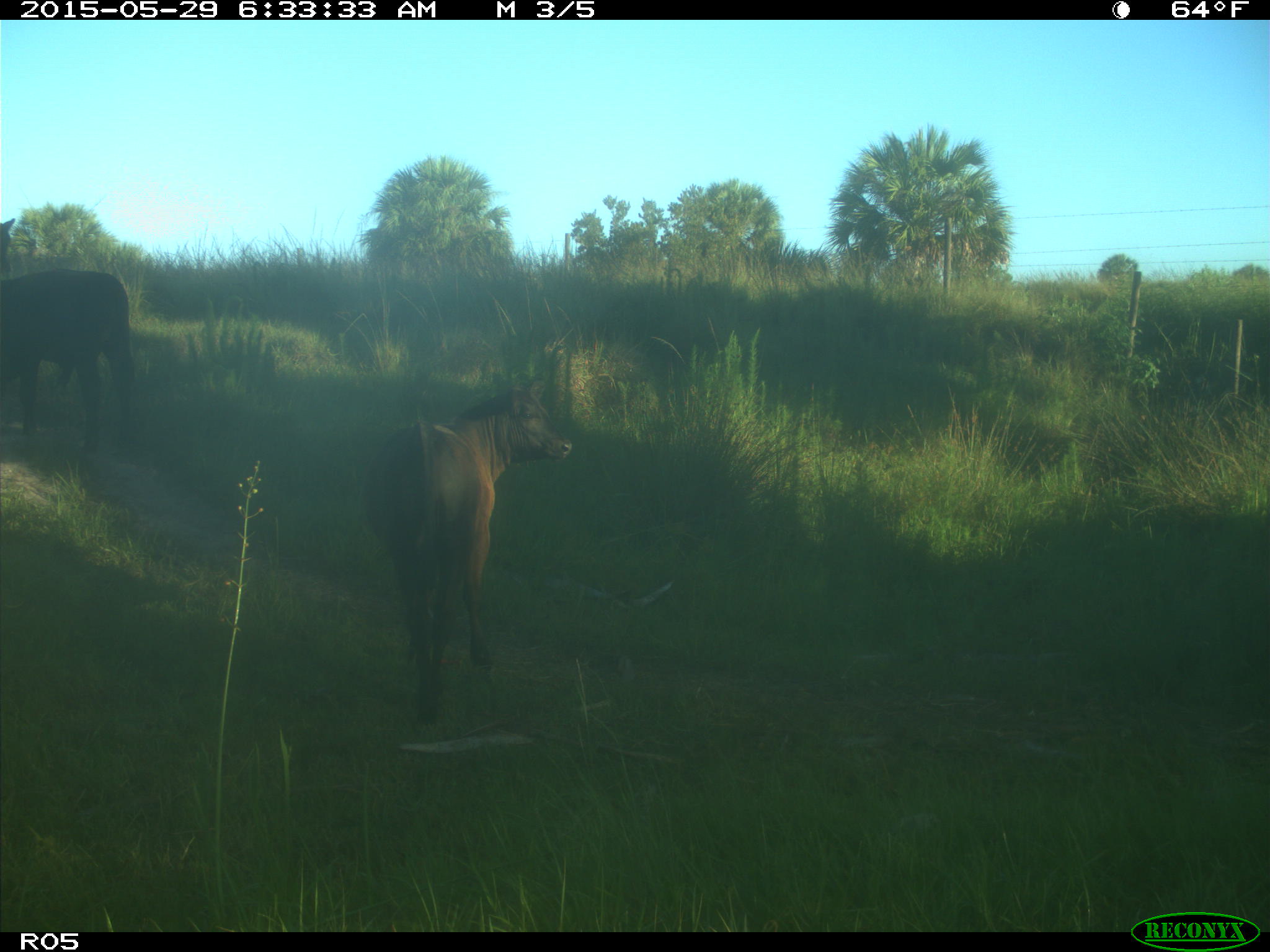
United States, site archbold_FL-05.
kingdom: Animalia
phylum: Chordata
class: Mammalia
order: Artiodactyla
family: Bovidae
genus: Bos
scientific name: Bos taurus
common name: domestic cow